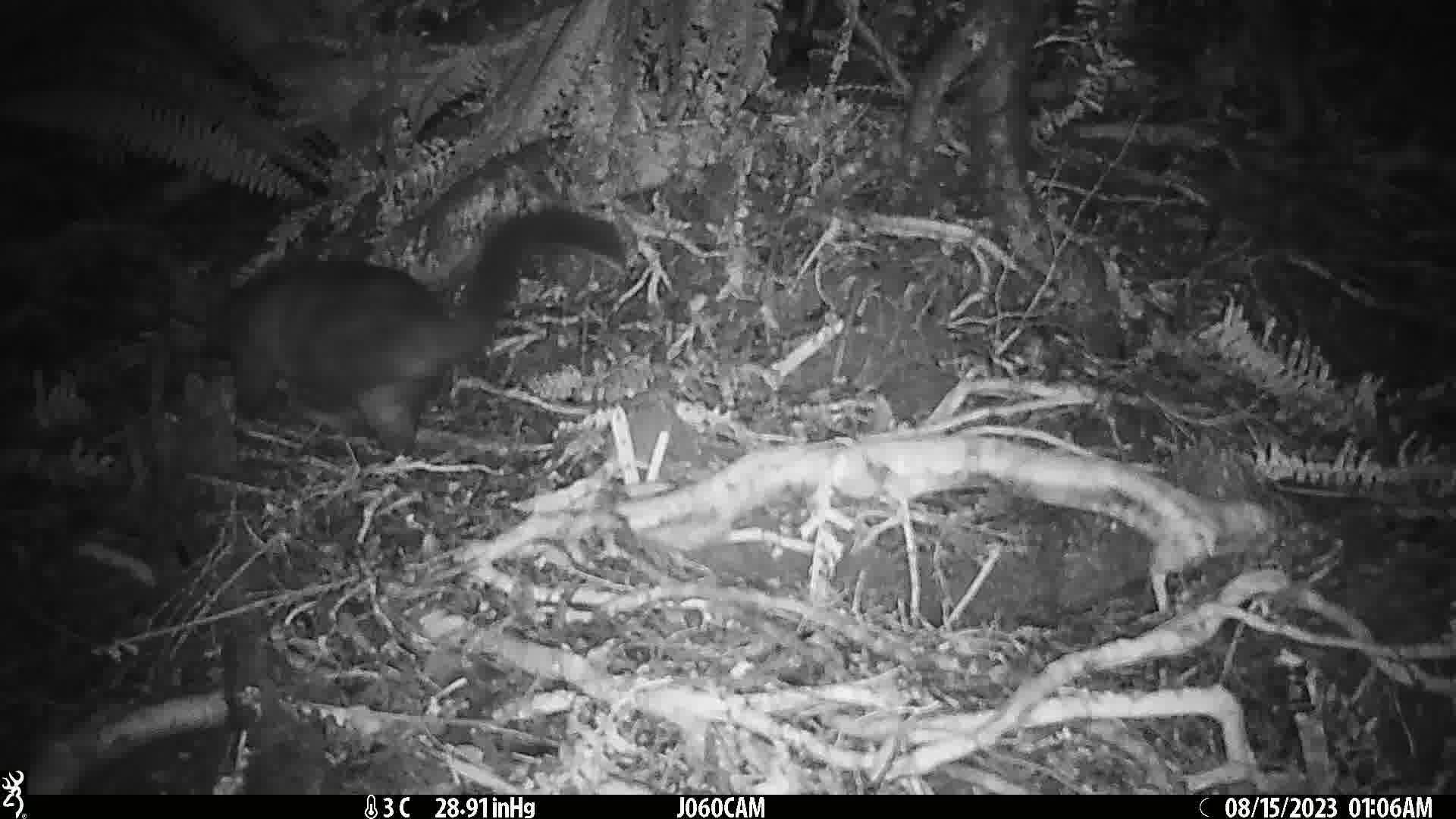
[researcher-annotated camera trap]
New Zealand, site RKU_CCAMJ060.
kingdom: Animalia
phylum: Chordata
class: Mammalia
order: Diprotodontia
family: Phalangeridae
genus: Trichosurus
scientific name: Trichosurus vulpecula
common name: common brushtail possum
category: possum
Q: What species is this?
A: Possum (common brushtail possum) (Trichosurus vulpecula).